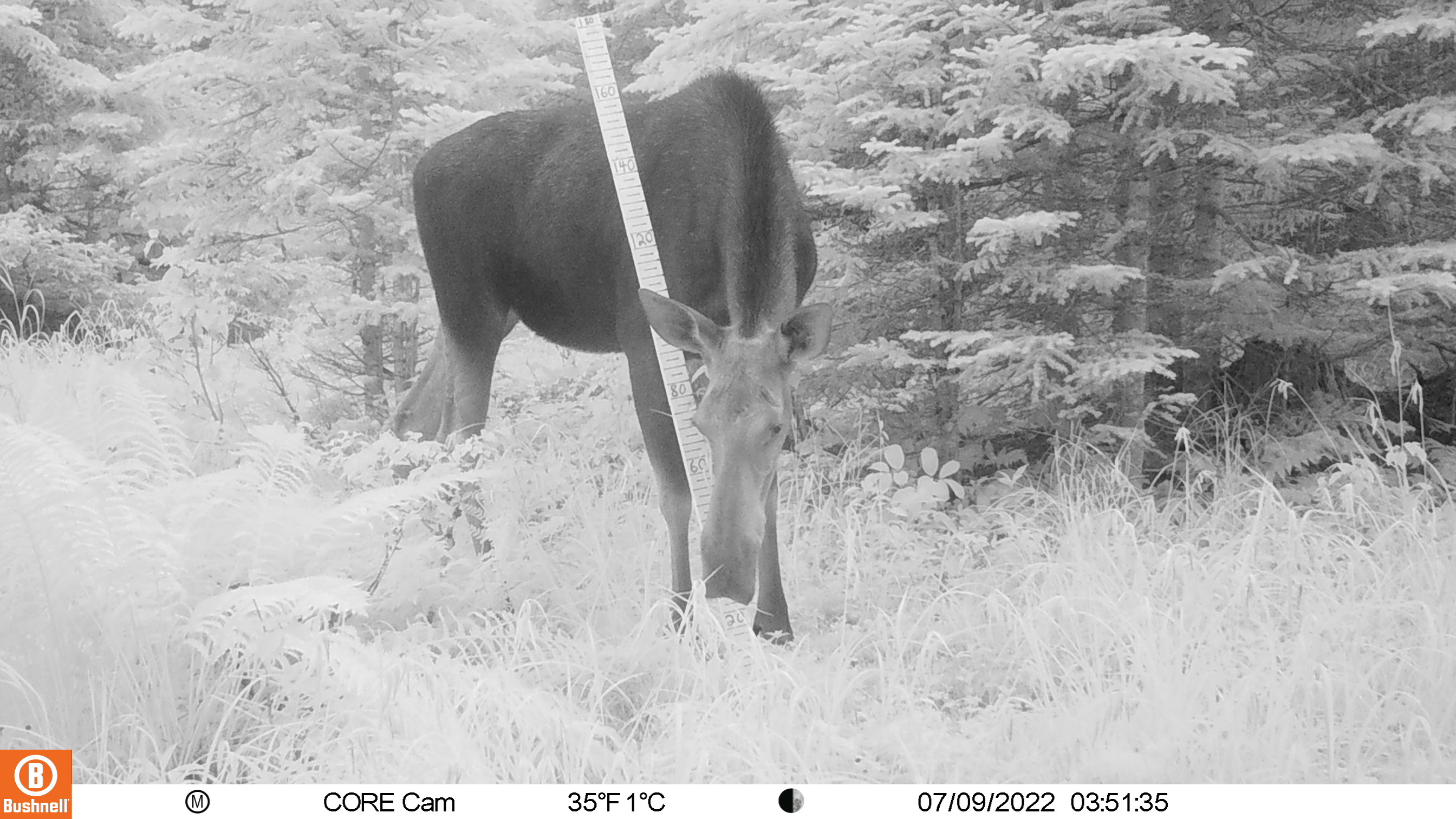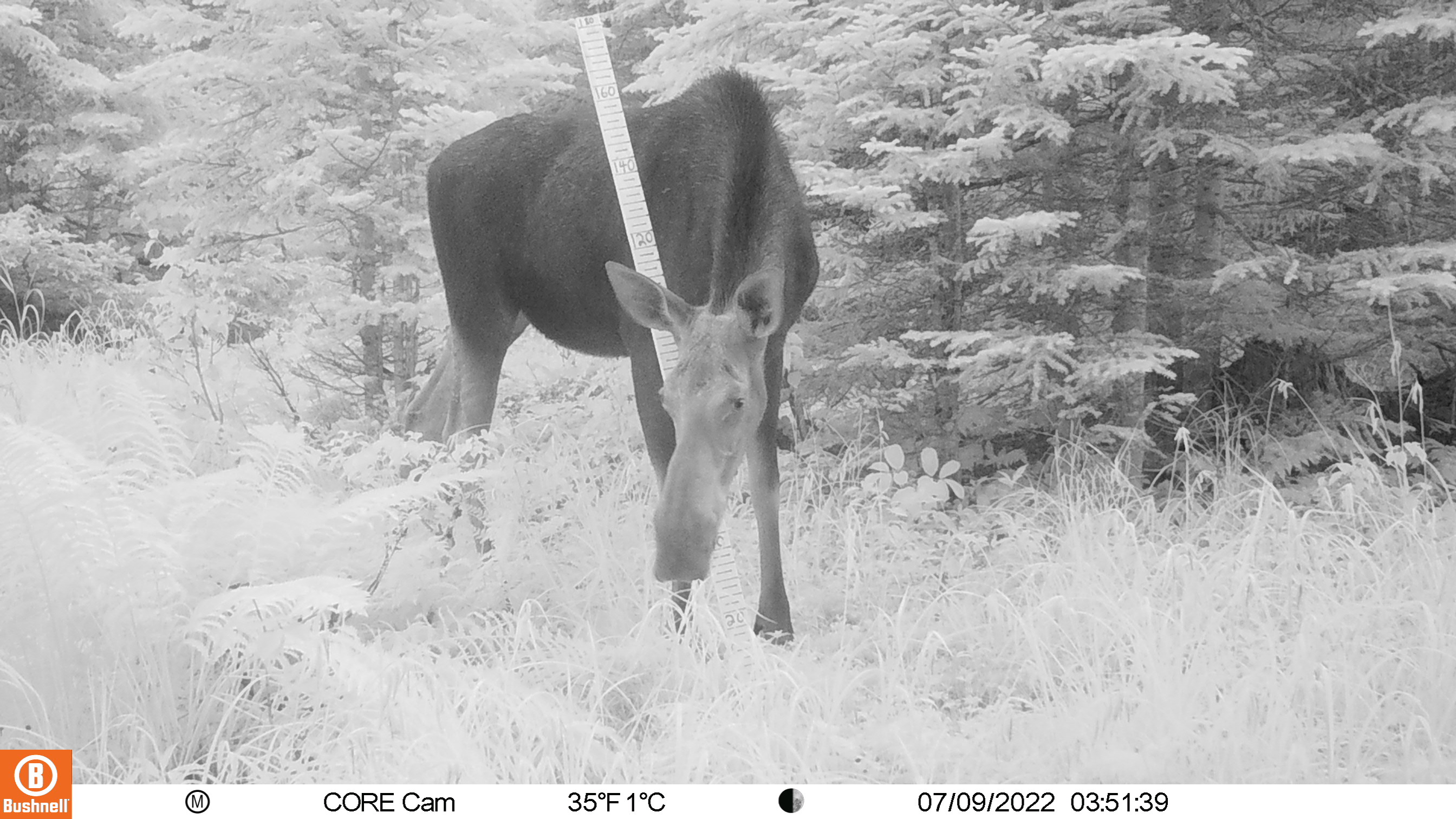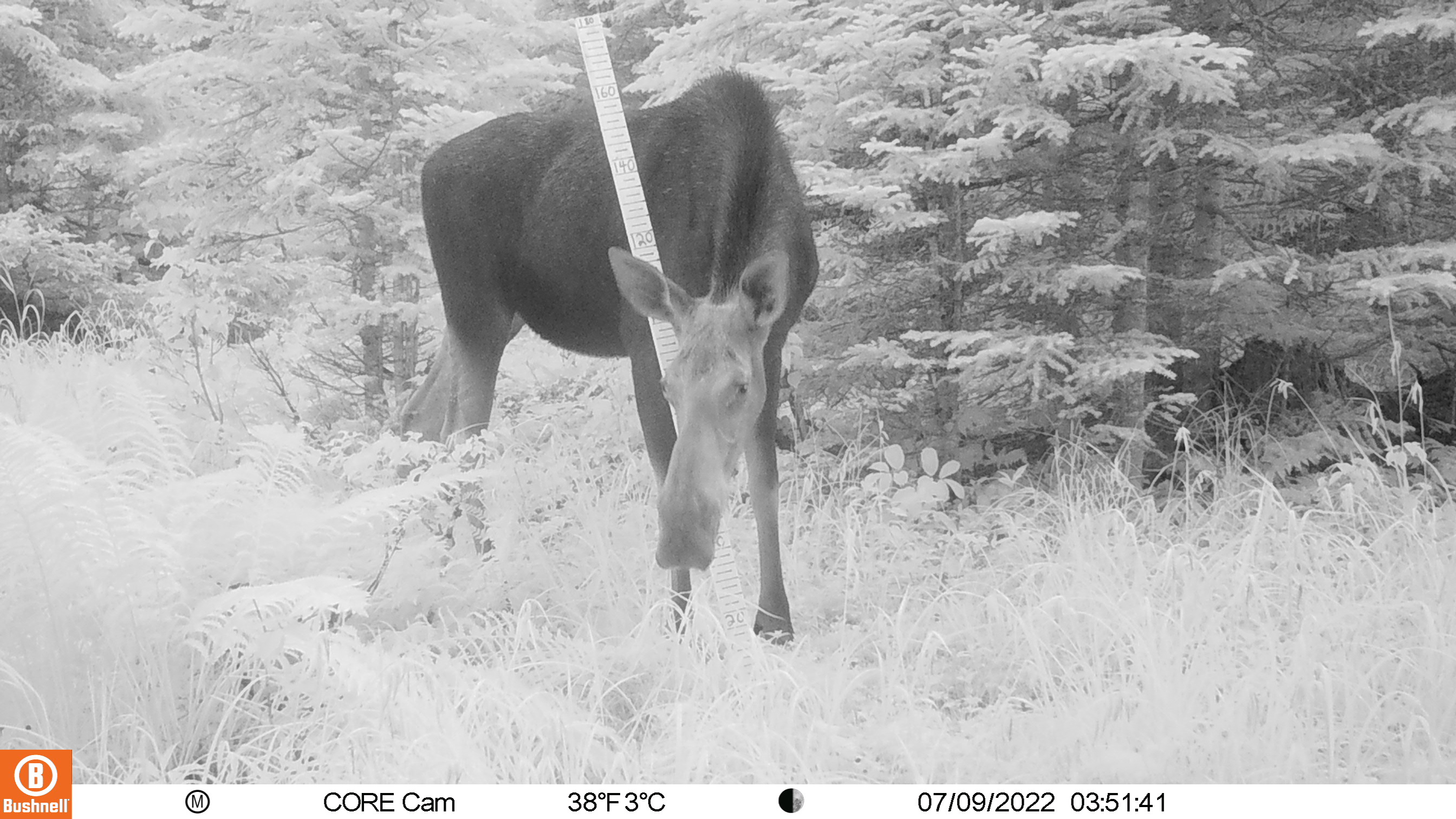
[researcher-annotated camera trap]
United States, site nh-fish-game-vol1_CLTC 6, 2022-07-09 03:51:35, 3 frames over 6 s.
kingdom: Animalia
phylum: Chordata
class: Mammalia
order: Artiodactyla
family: Cervidae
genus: Alces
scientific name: Alces alces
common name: moose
Moose (Alces alces).